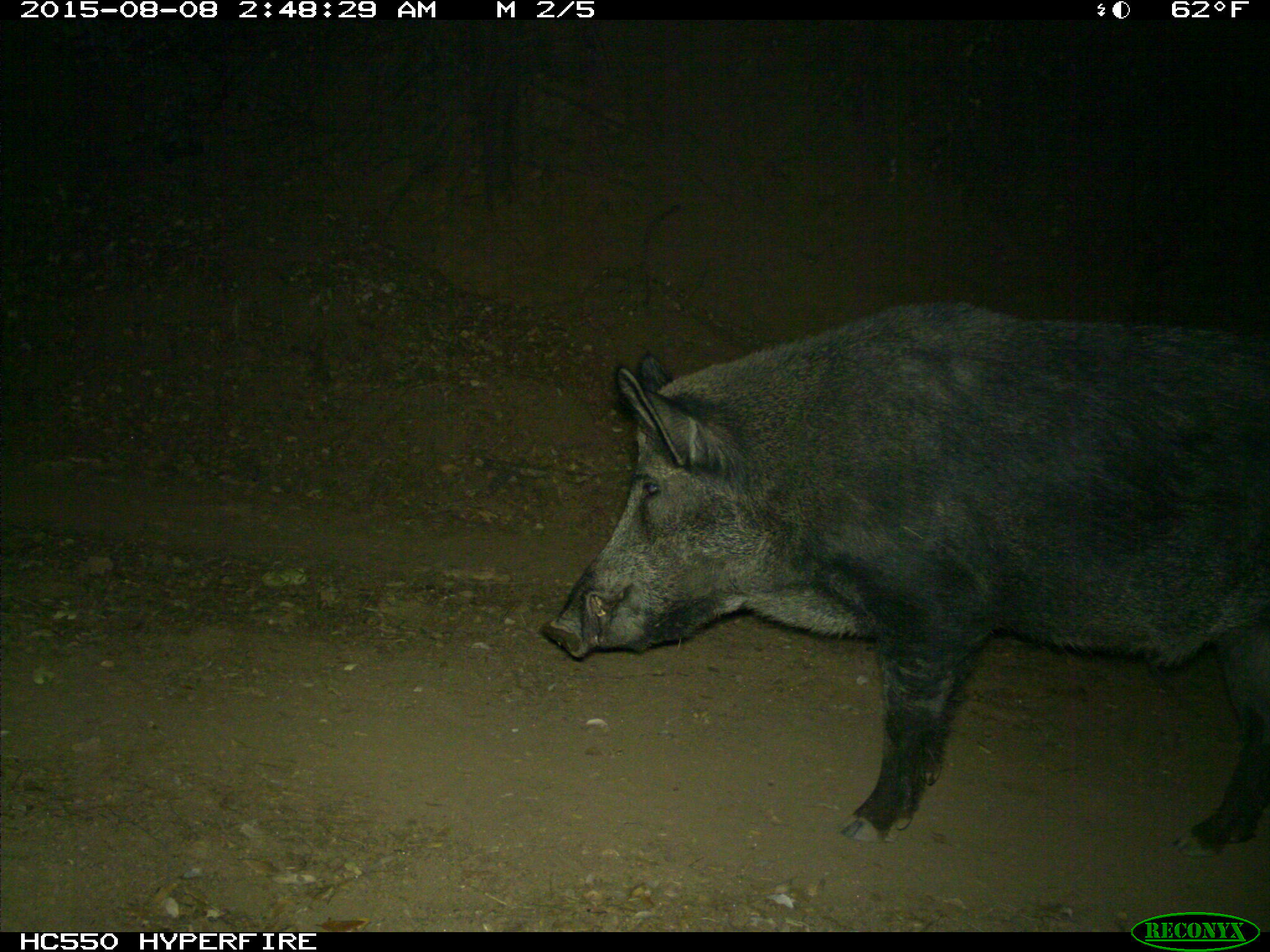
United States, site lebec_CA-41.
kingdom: Animalia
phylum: Chordata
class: Mammalia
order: Artiodactyla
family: Suidae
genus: Sus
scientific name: Sus scrofa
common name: wild boar